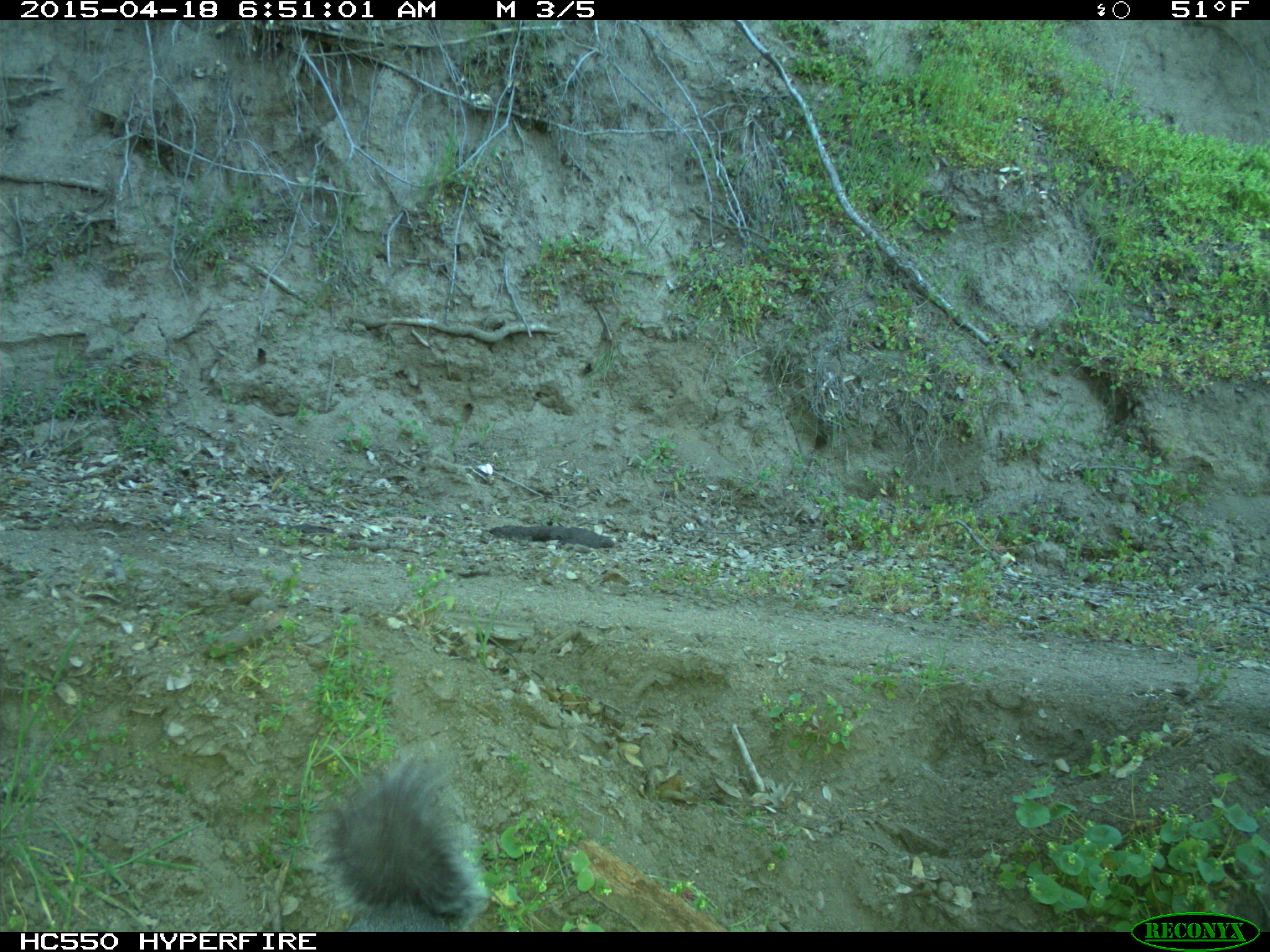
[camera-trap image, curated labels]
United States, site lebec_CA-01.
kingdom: Animalia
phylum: Chordata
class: Mammalia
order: Rodentia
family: Sciuridae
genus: Sciurus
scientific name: Sciurus carolinensis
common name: eastern gray squirrel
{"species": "Sciurus carolinensis (eastern gray squirrel)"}